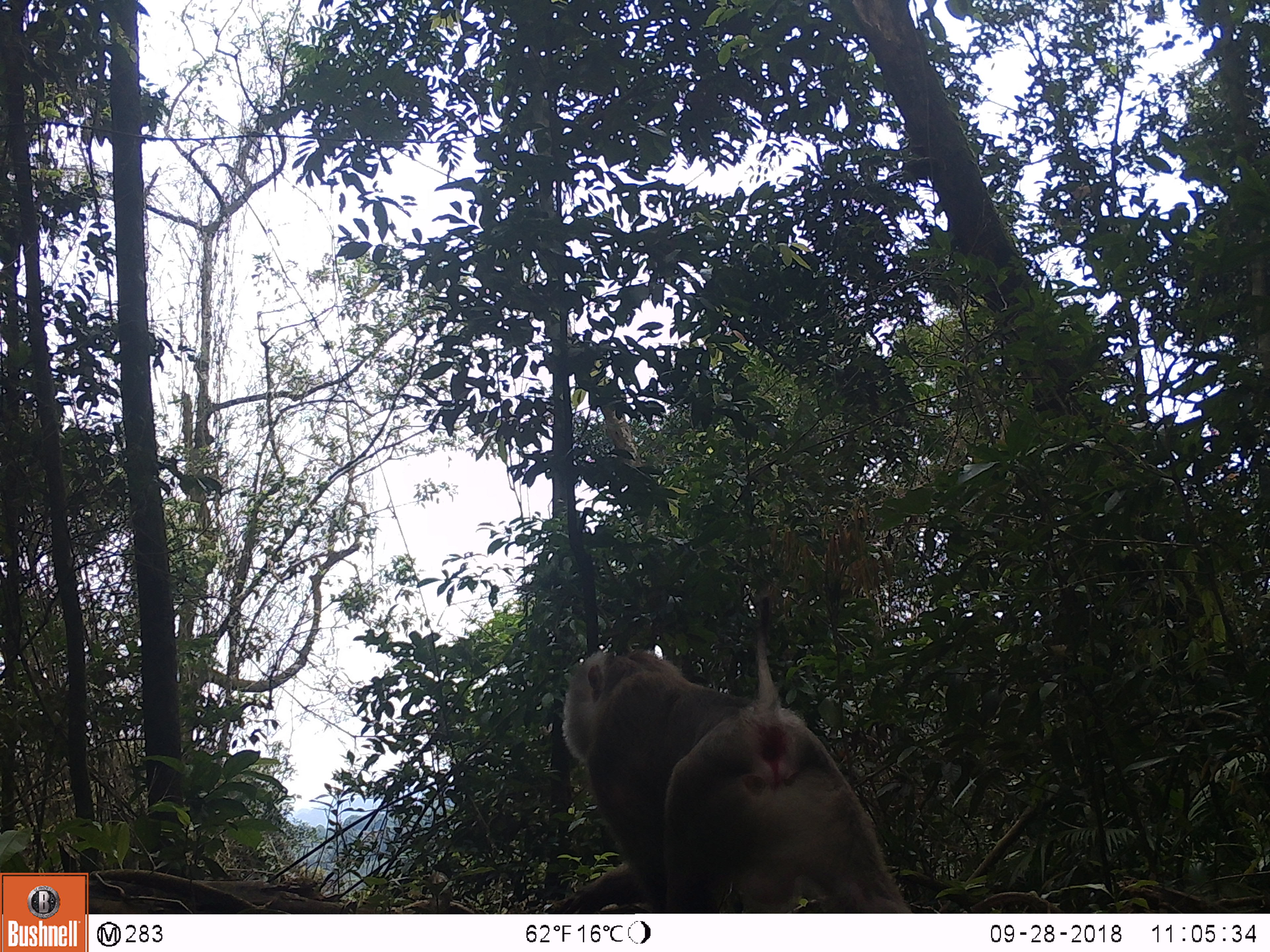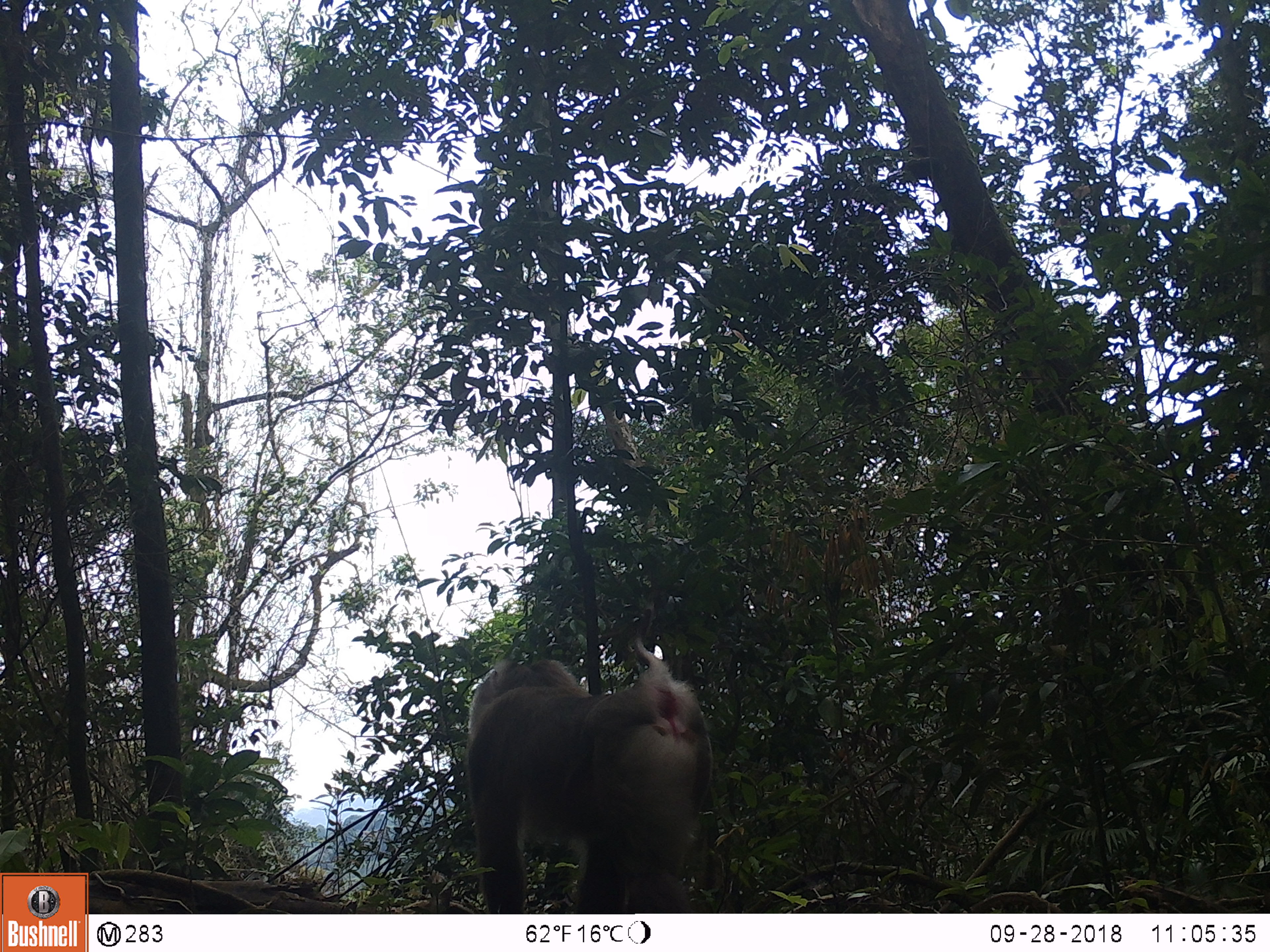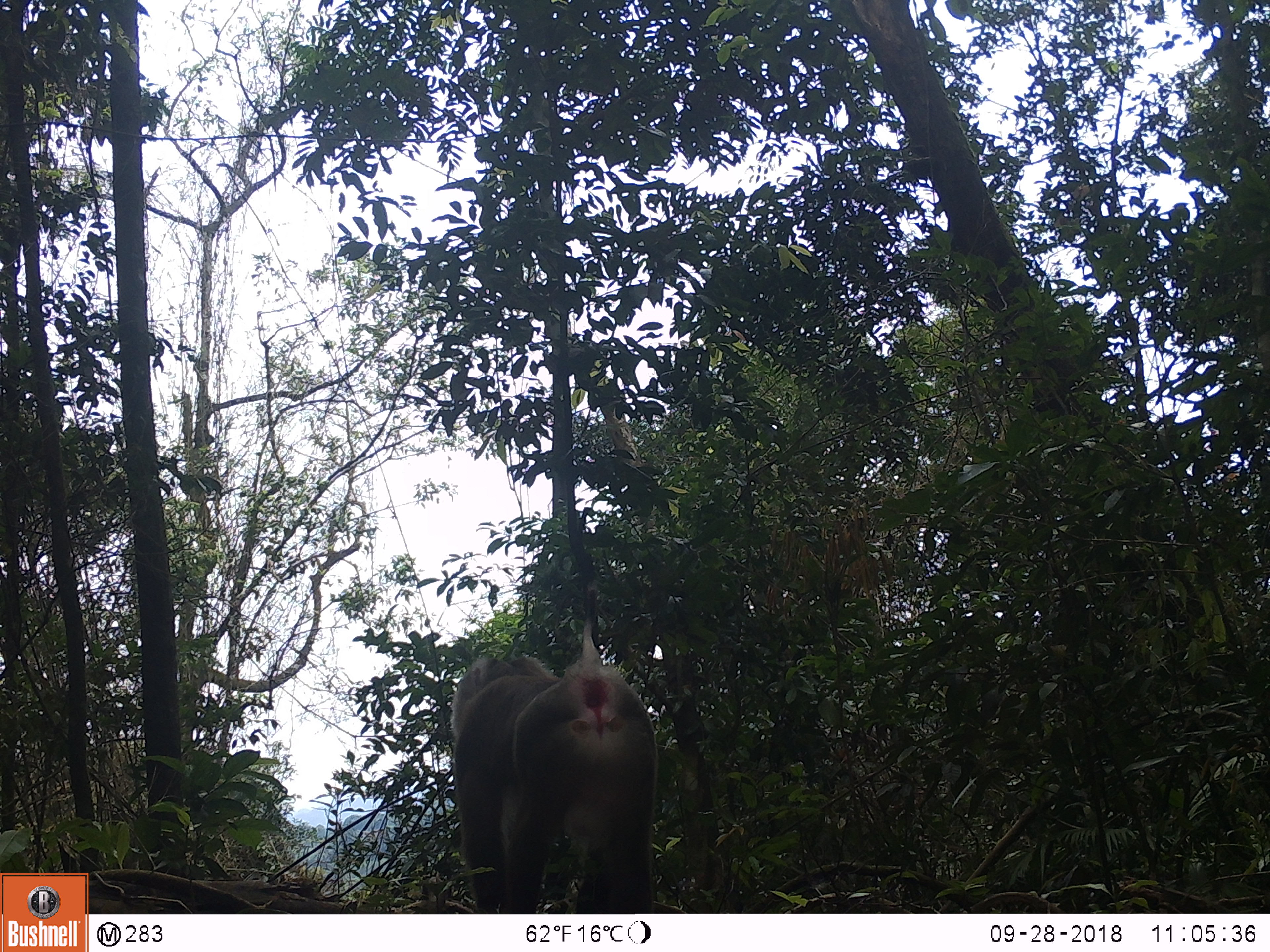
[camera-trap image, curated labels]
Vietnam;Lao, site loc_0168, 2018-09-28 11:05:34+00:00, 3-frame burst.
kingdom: Animalia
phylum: Chordata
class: Mammalia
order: Primates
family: Cercopithecidae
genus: Macaca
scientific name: Macaca nemestrina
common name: pig-tailed macaque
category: pig tailed macaque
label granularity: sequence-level